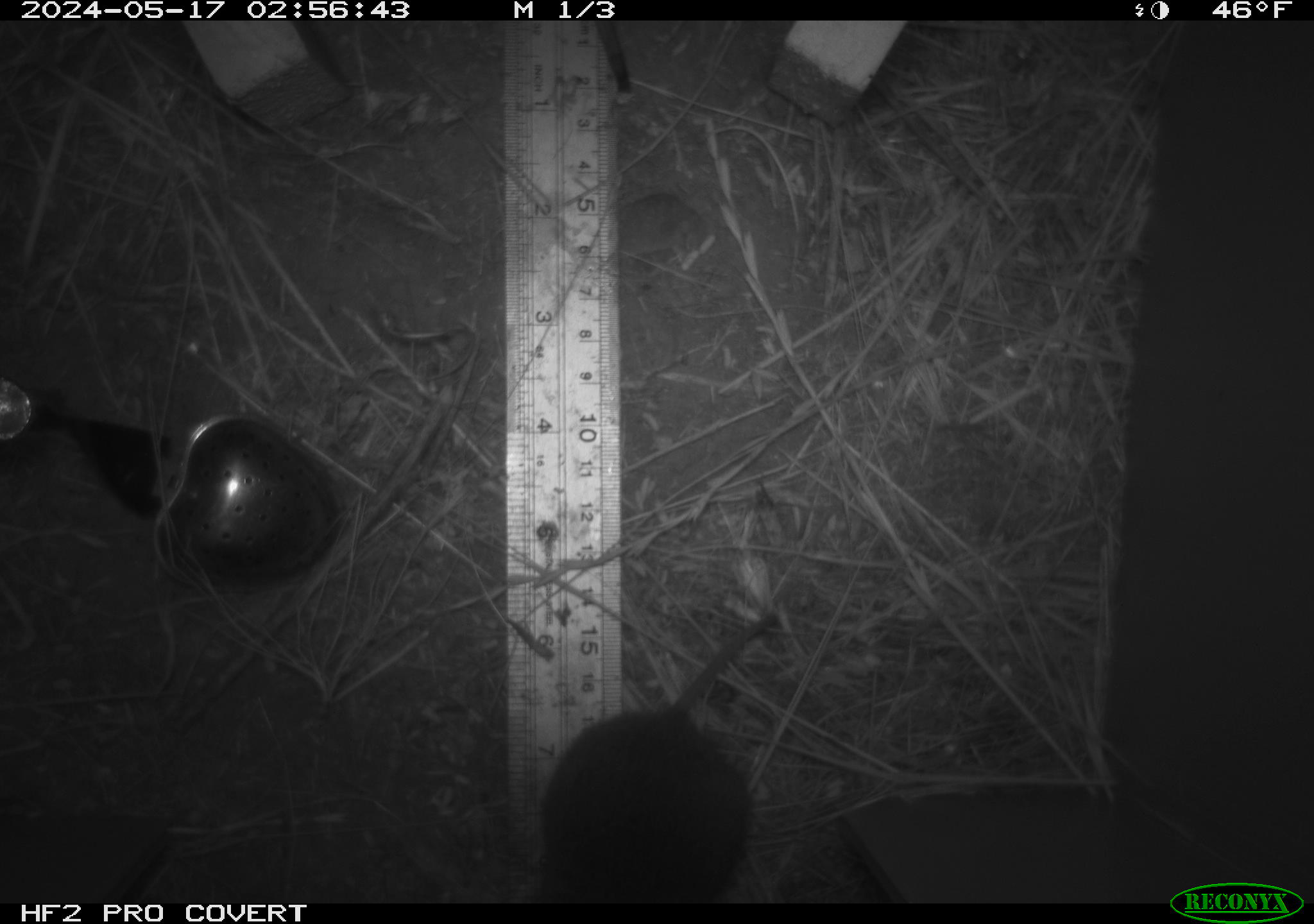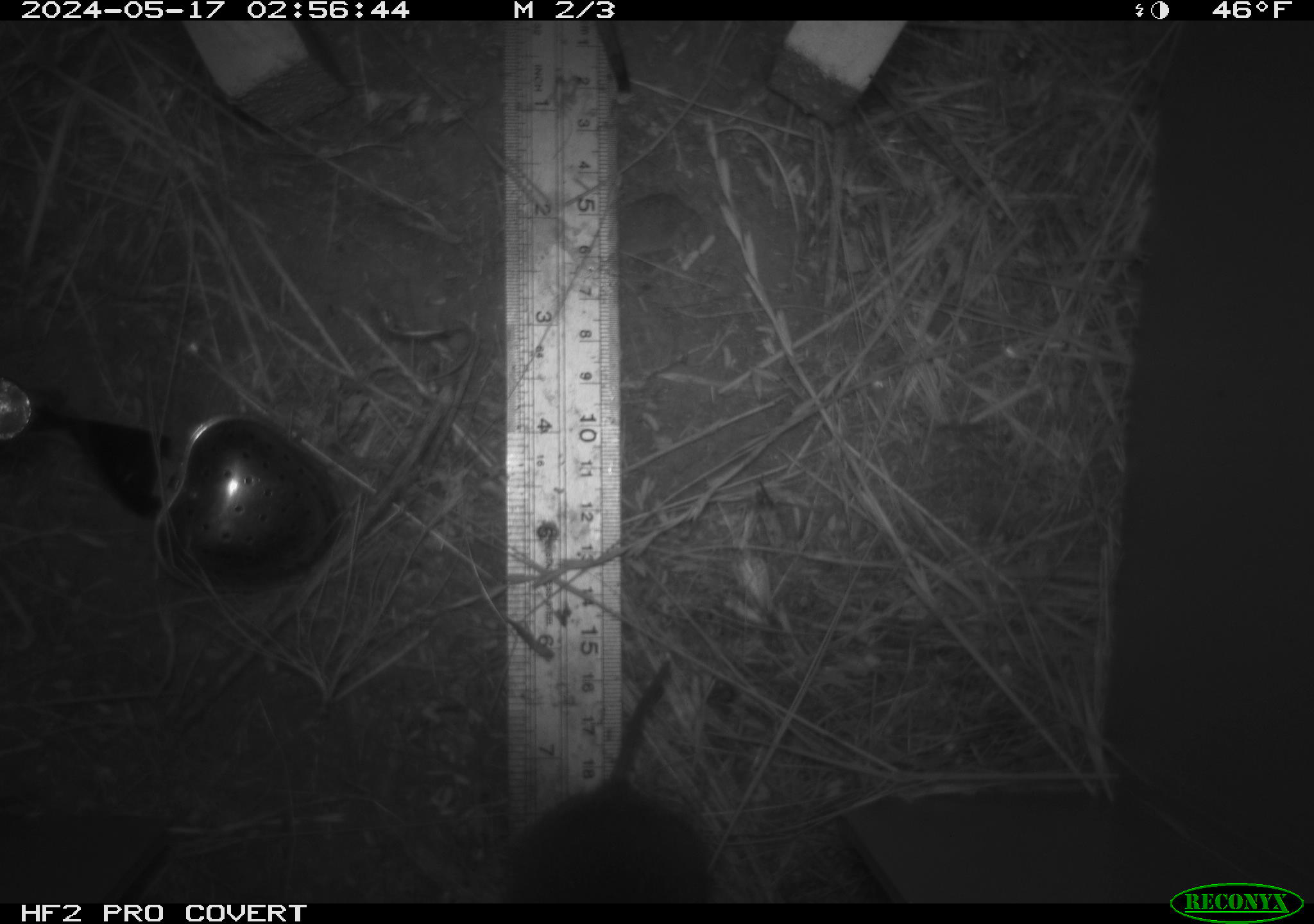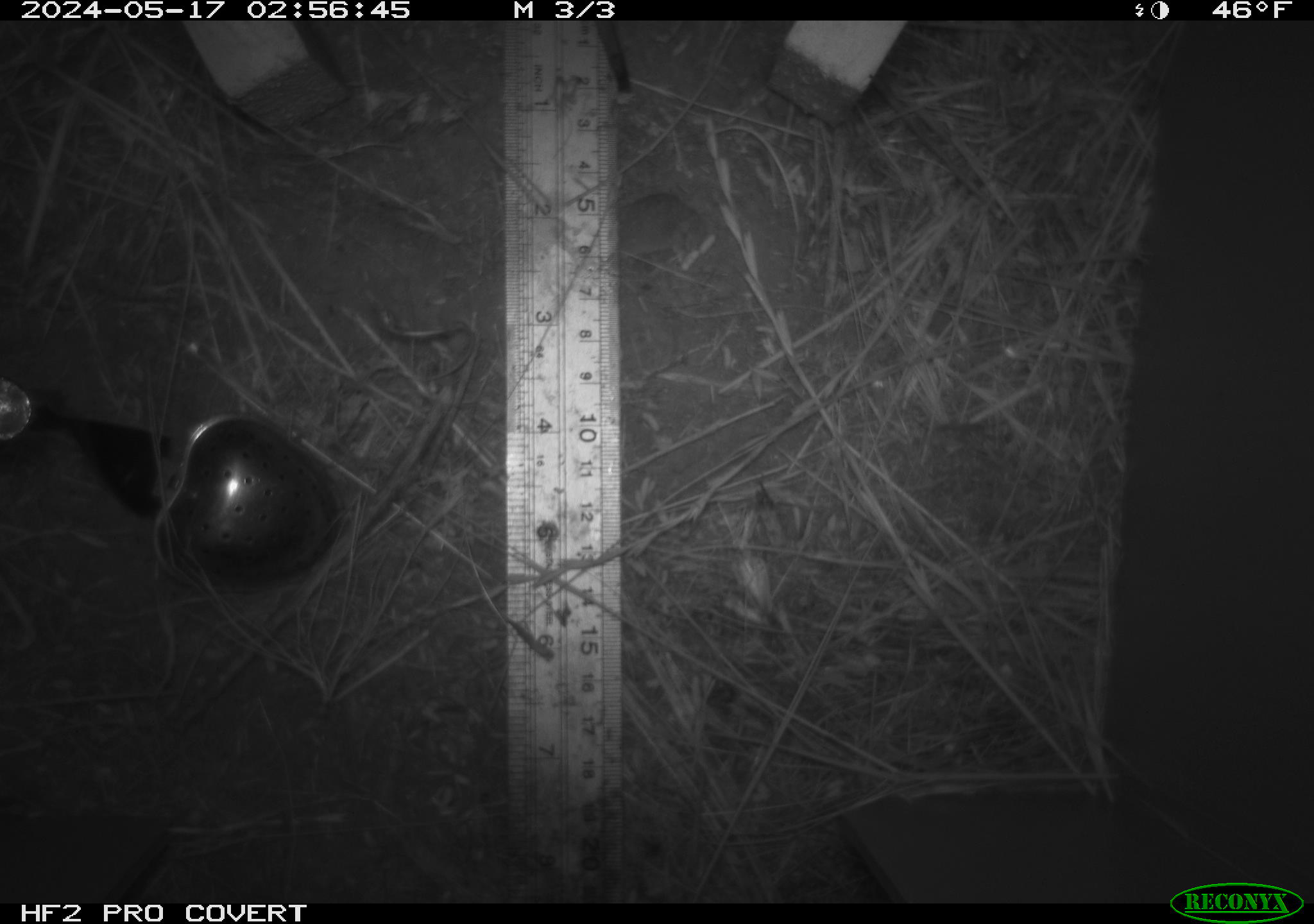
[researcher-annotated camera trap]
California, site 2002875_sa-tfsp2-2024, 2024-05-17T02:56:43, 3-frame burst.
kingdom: Animalia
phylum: Chordata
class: Mammalia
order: Rodentia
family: Cricetidae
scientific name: Arvicolinae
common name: voles, lemmings, and muskrats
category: arvicolinae subfamily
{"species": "arvicolinae subfamily (voles, lemmings, and muskrats) (Arvicolinae)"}